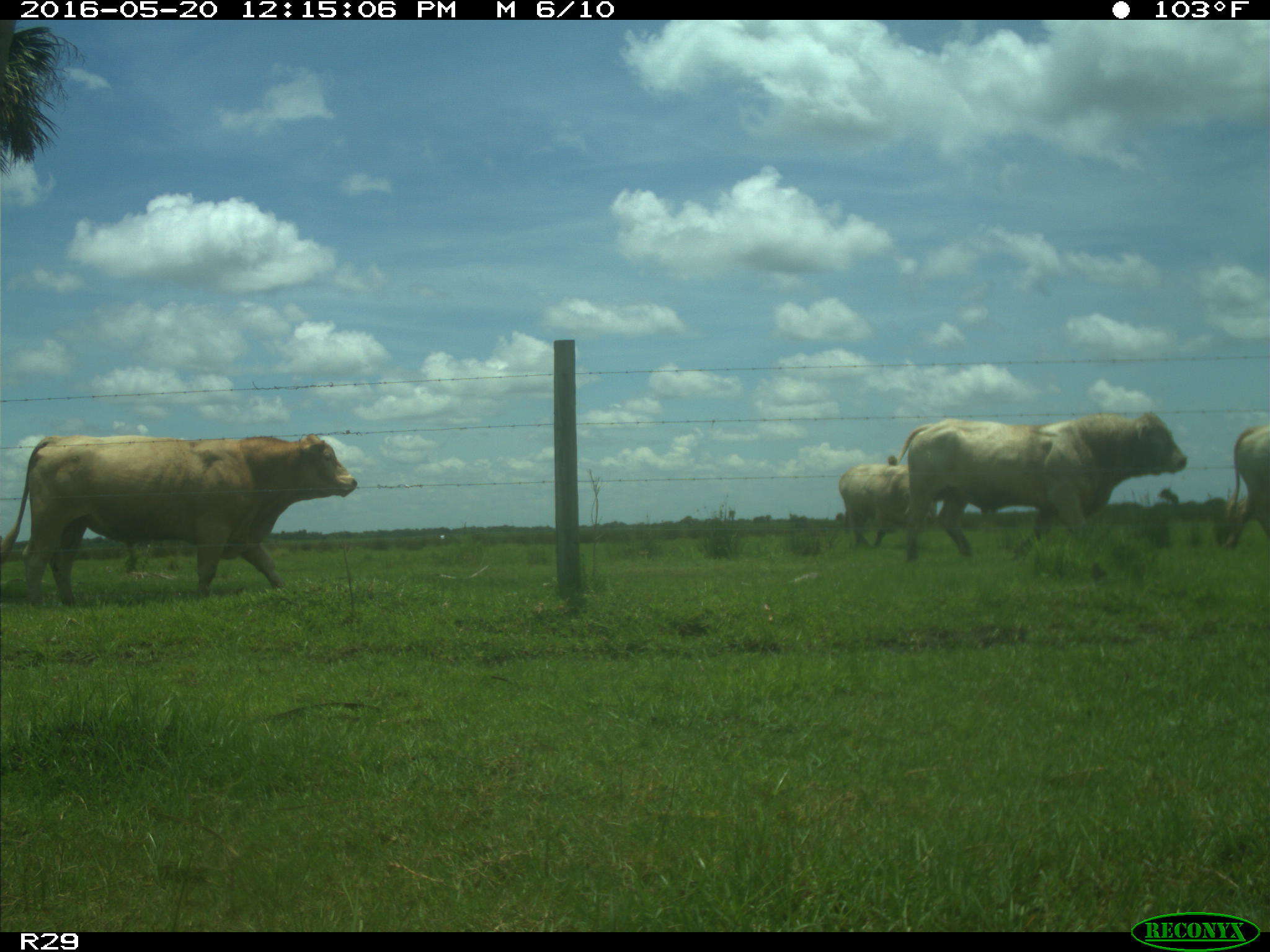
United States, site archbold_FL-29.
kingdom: Animalia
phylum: Chordata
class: Mammalia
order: Artiodactyla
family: Bovidae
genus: Bos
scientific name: Bos taurus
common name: domestic cow